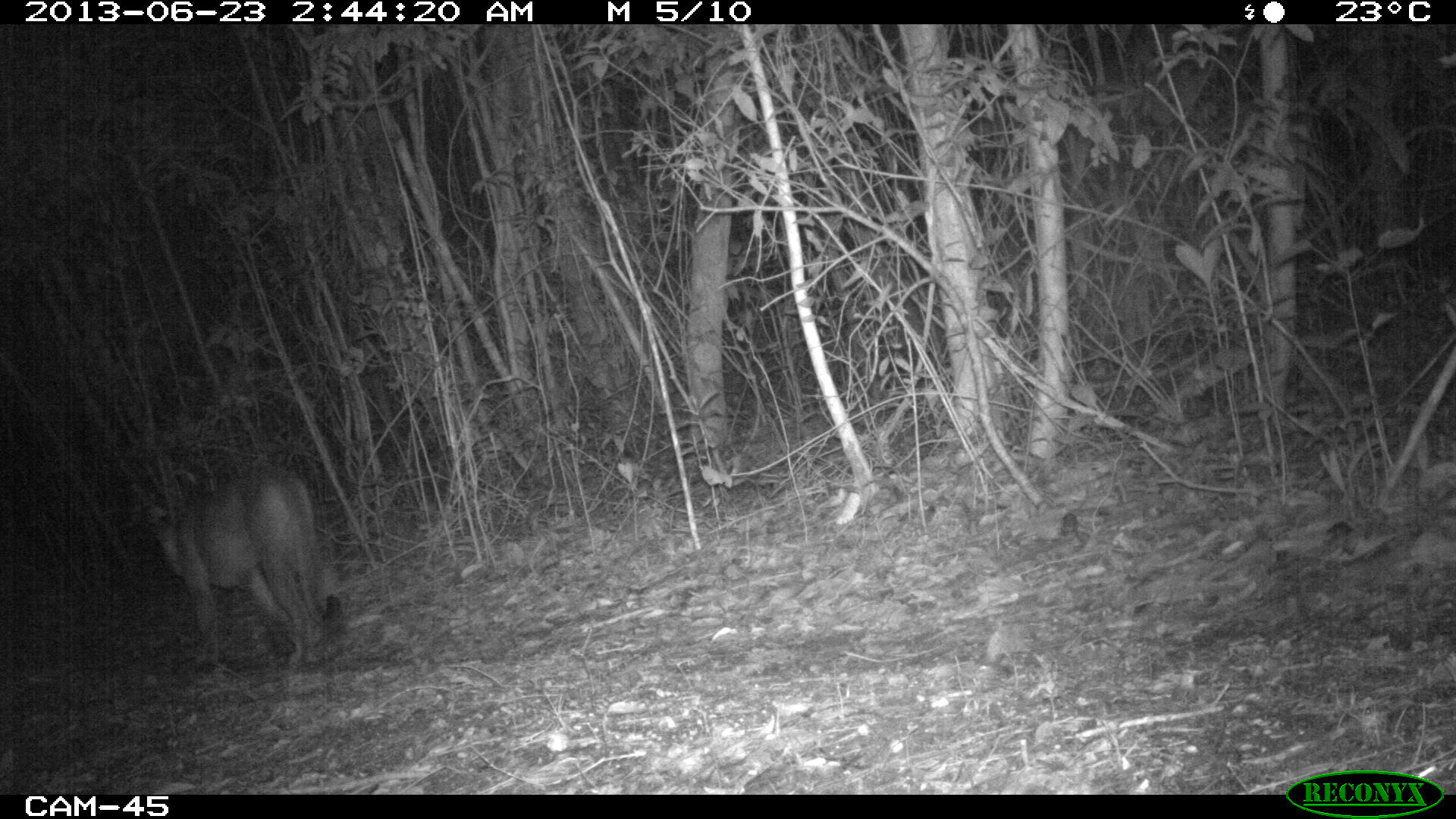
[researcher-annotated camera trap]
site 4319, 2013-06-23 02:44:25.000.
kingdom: Animalia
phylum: Chordata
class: Mammalia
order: Carnivora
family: Felidae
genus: Puma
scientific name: Puma concolor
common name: mountain lion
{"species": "Puma concolor (mountain lion)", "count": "1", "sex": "male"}